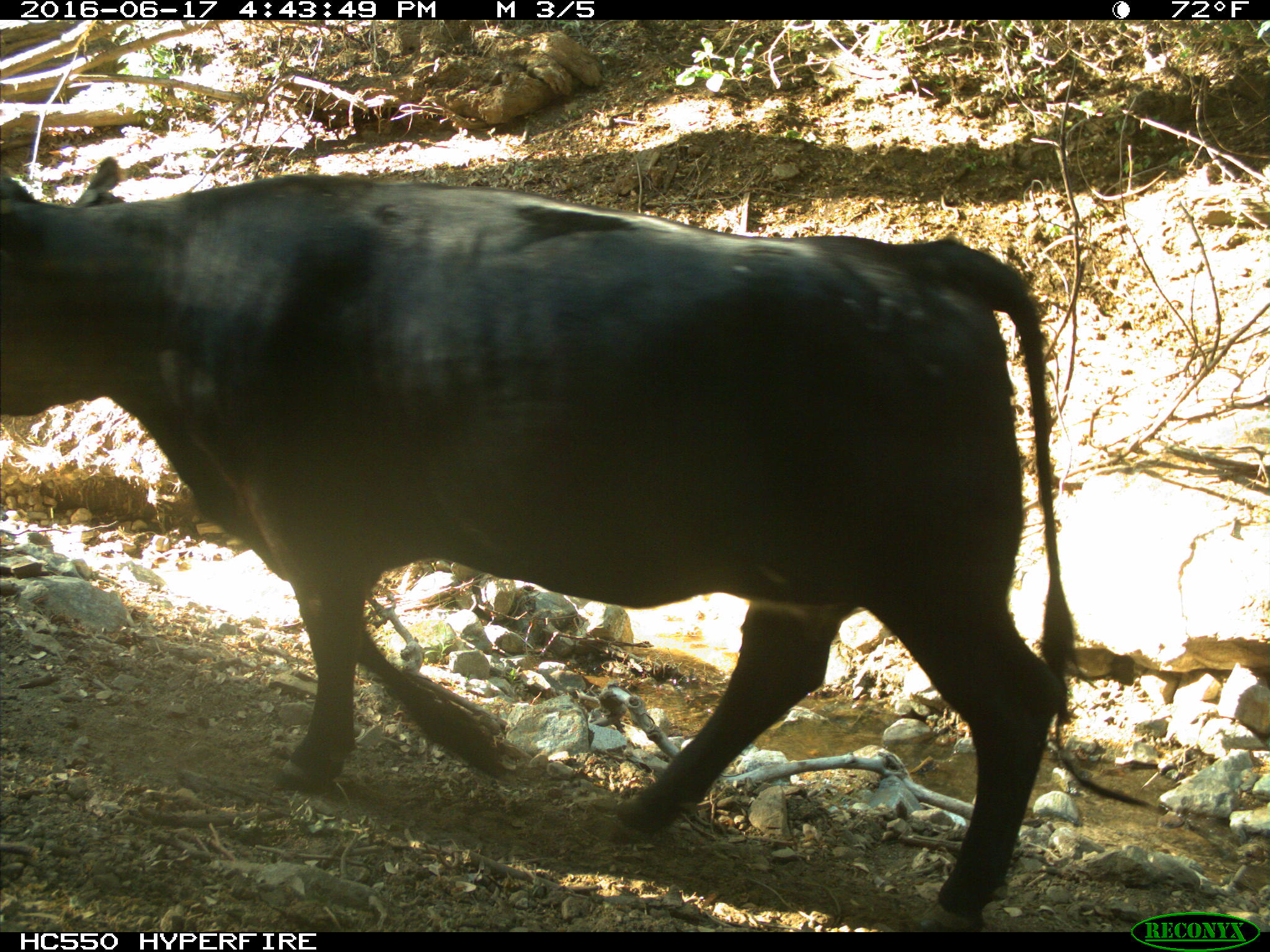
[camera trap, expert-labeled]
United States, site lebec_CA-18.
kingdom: Animalia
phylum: Chordata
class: Mammalia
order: Artiodactyla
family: Bovidae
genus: Bos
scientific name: Bos taurus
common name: domestic cow